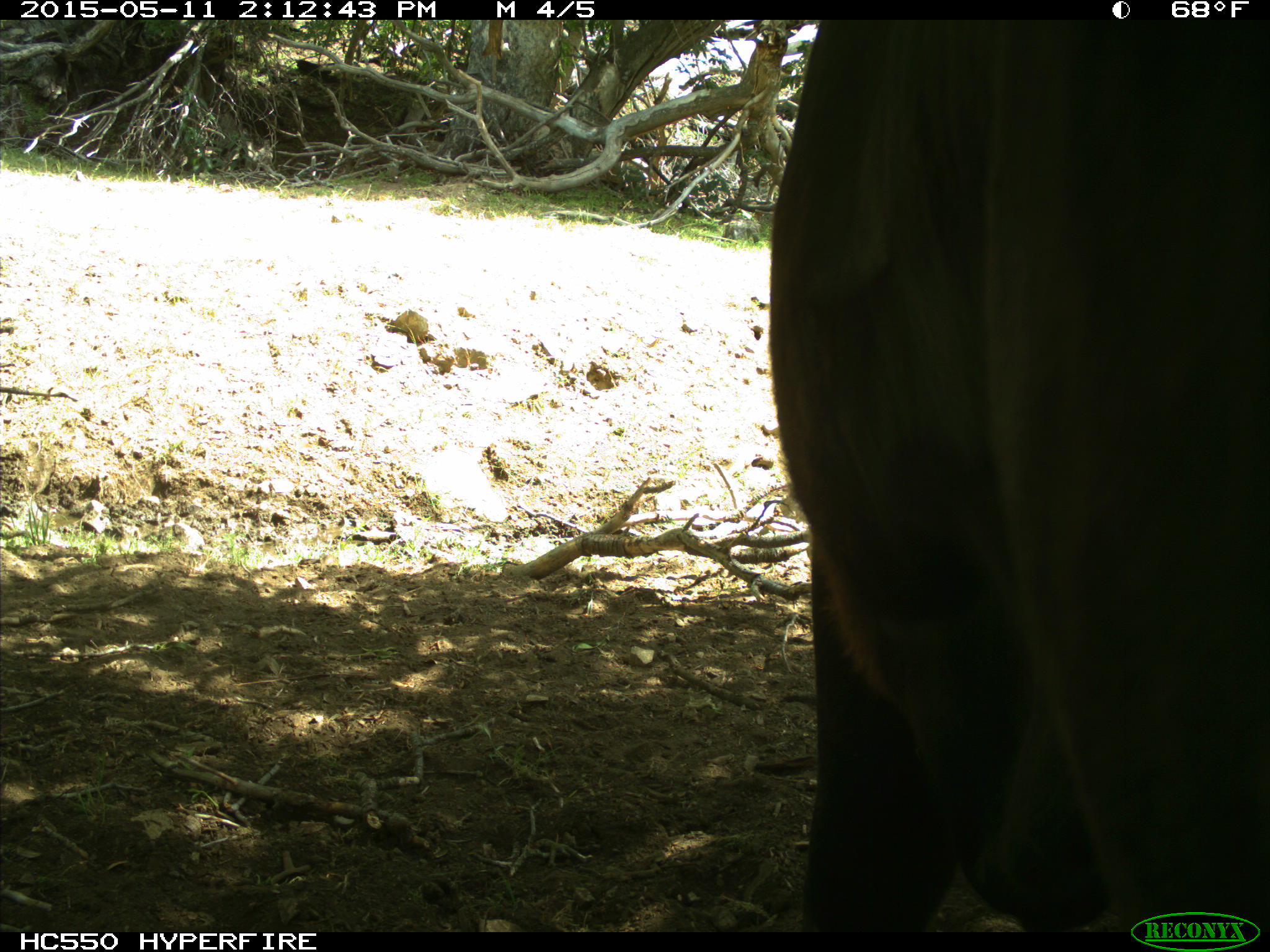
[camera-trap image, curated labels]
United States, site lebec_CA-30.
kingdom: Animalia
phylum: Chordata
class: Mammalia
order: Artiodactyla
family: Bovidae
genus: Bos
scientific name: Bos taurus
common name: domestic cow